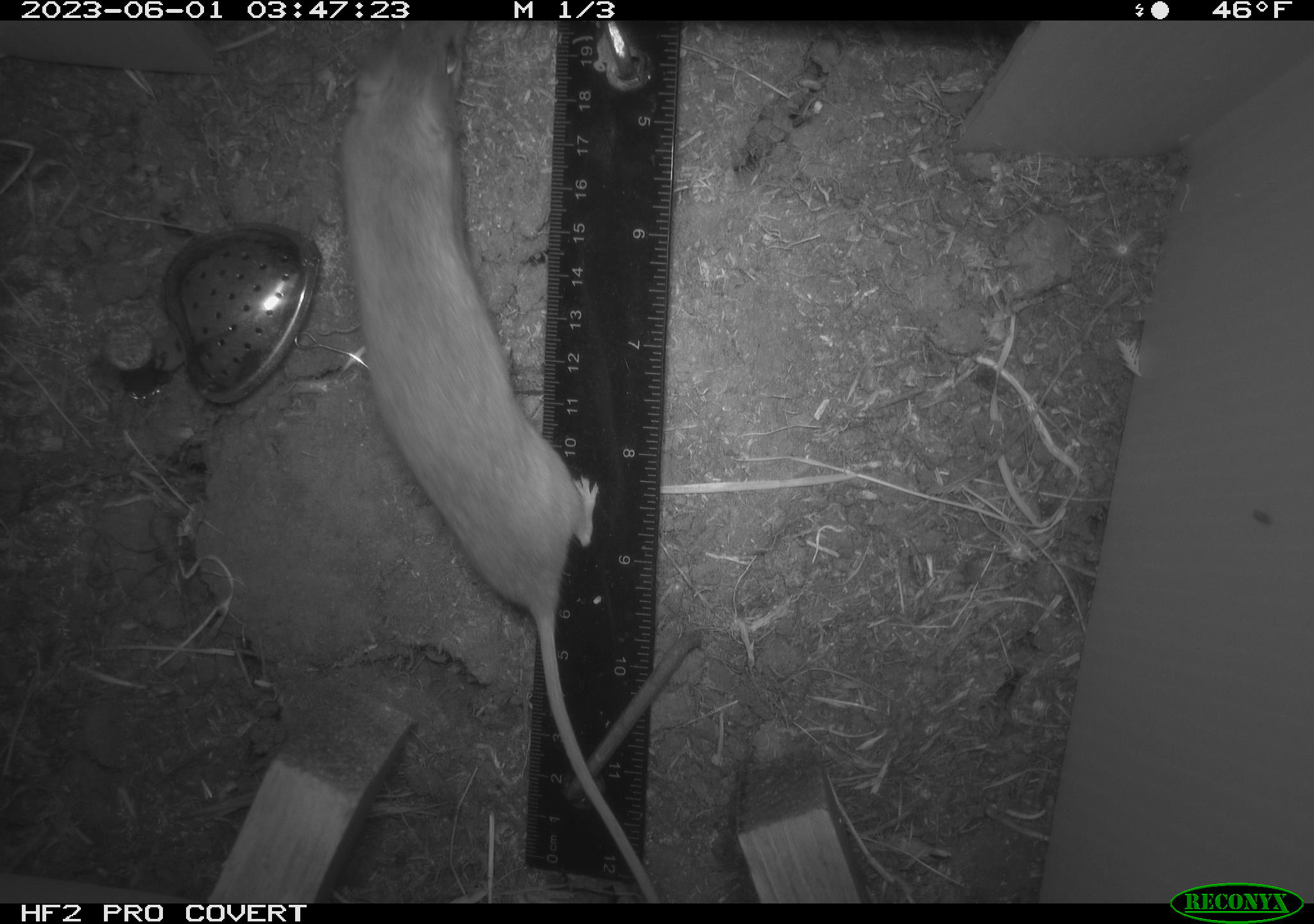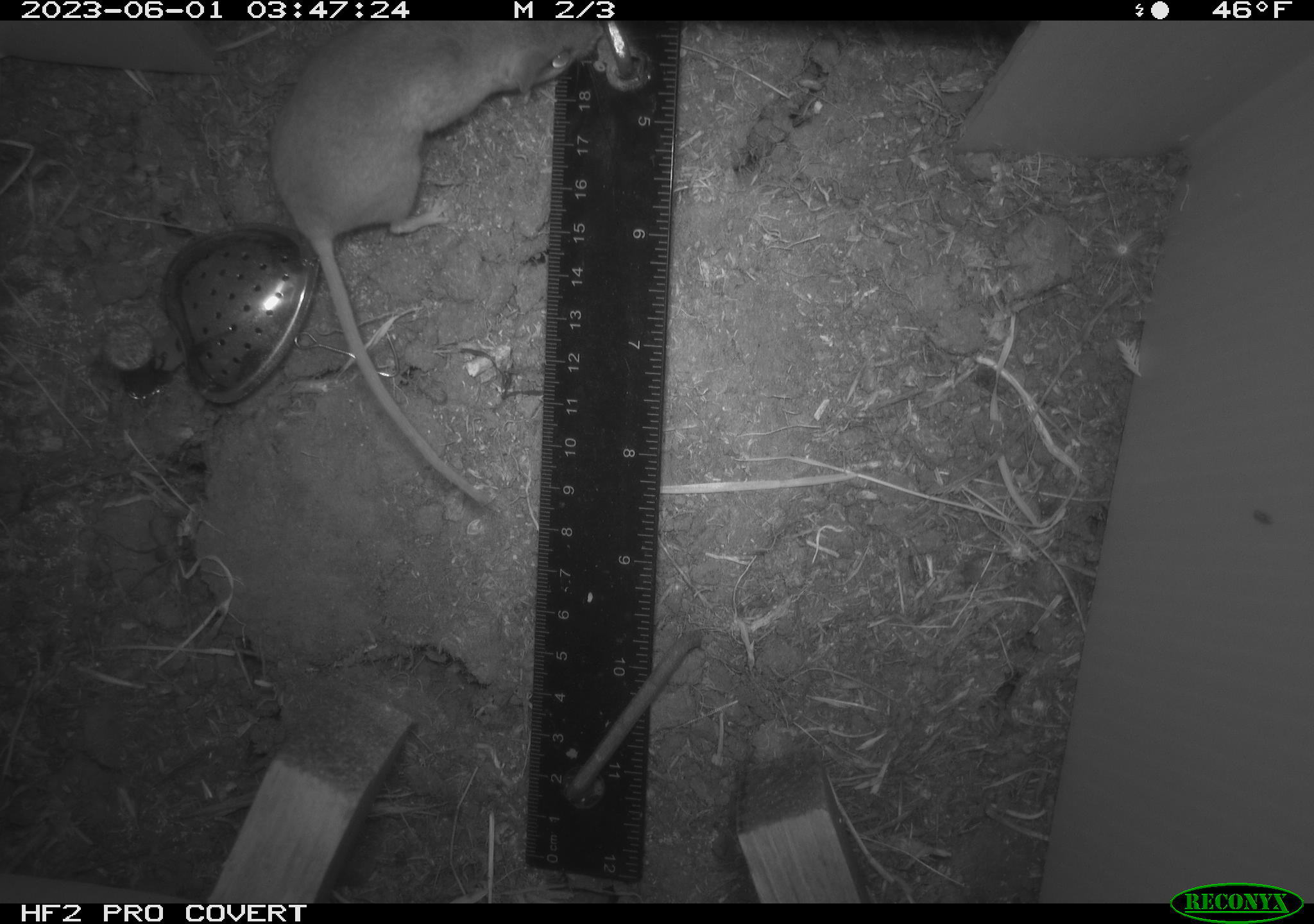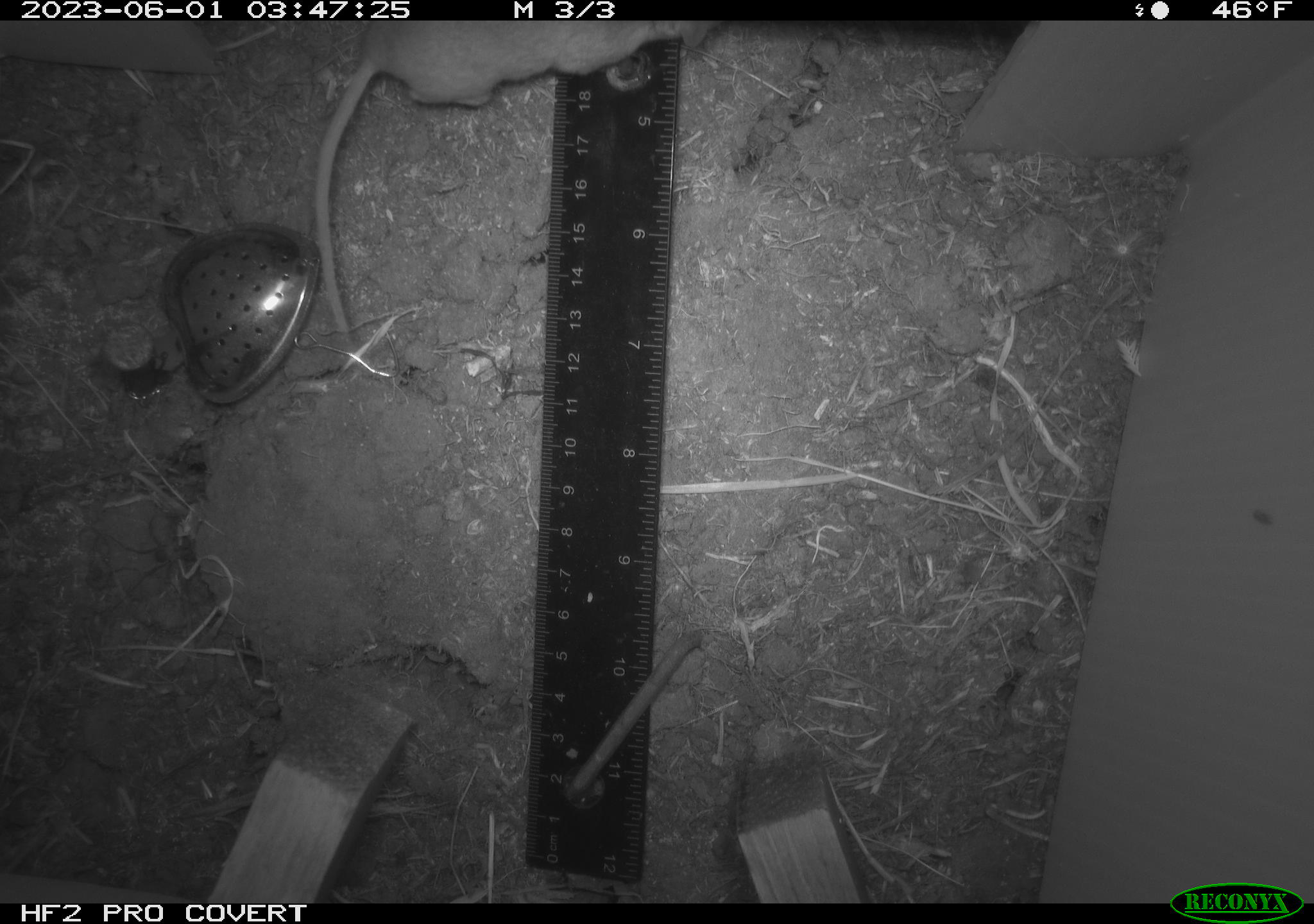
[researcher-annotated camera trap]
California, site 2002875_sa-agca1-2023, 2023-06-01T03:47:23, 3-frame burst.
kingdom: Animalia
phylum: Chordata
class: Mammalia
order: Rodentia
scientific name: Rodentia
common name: mouse species